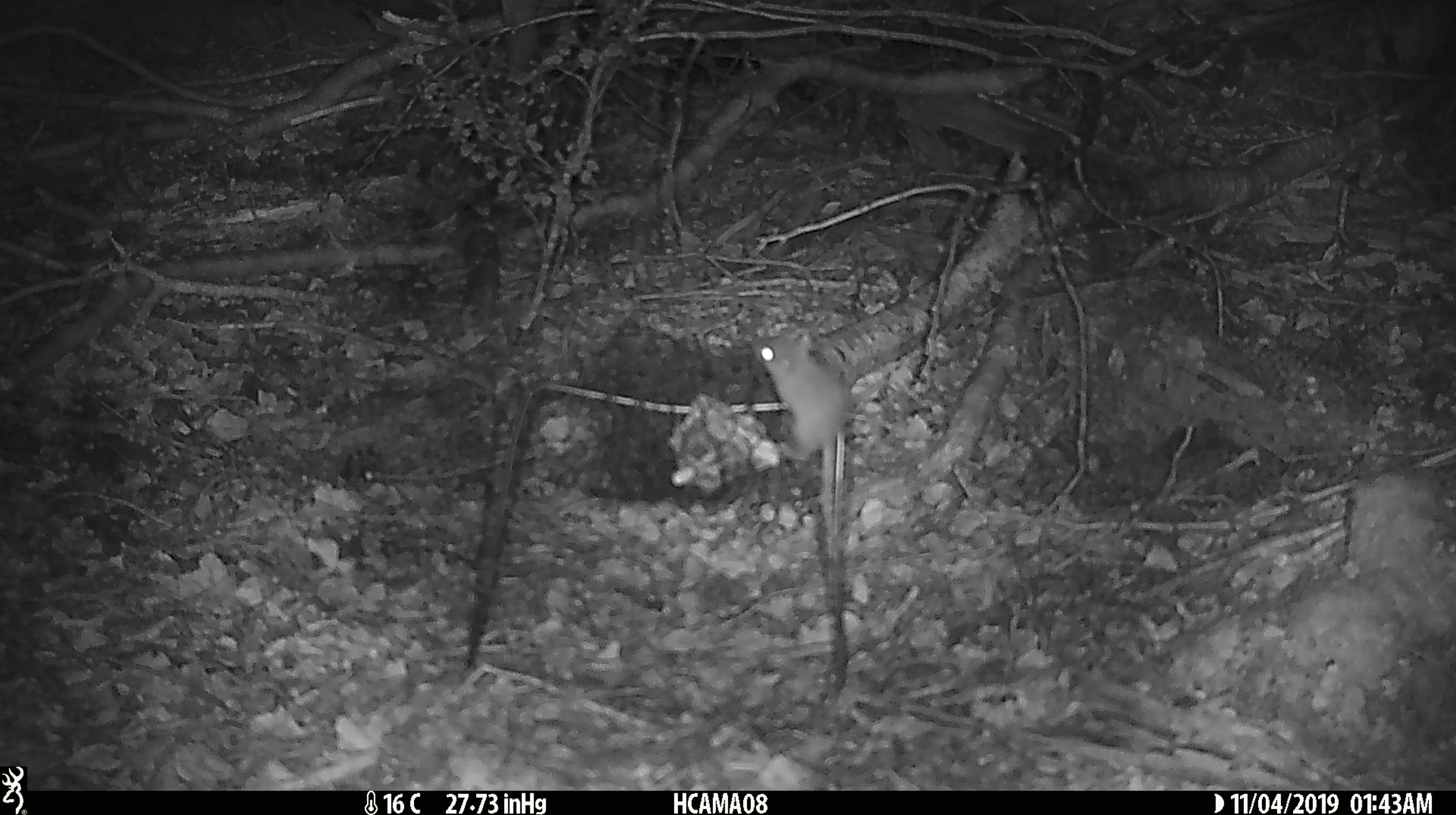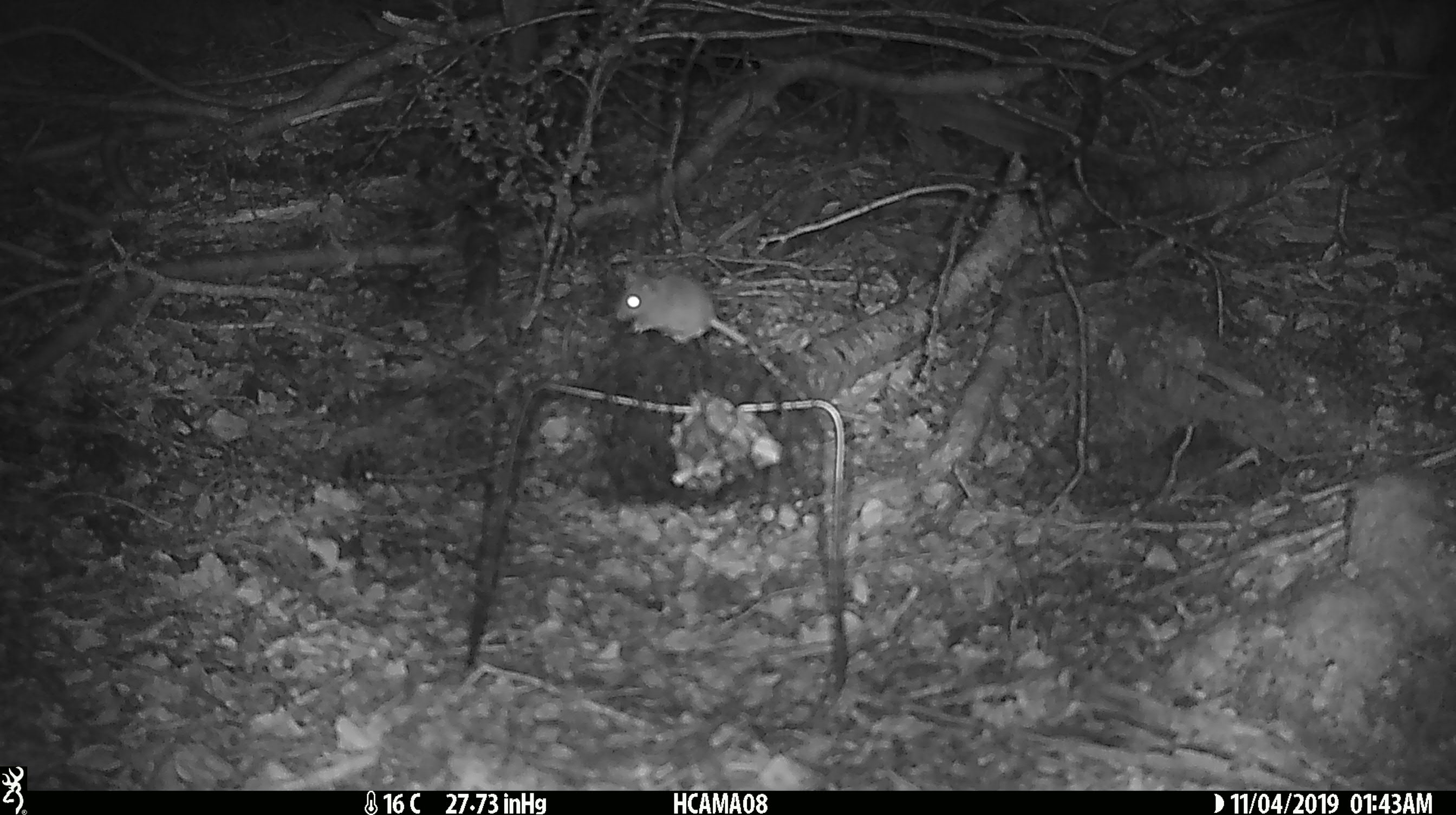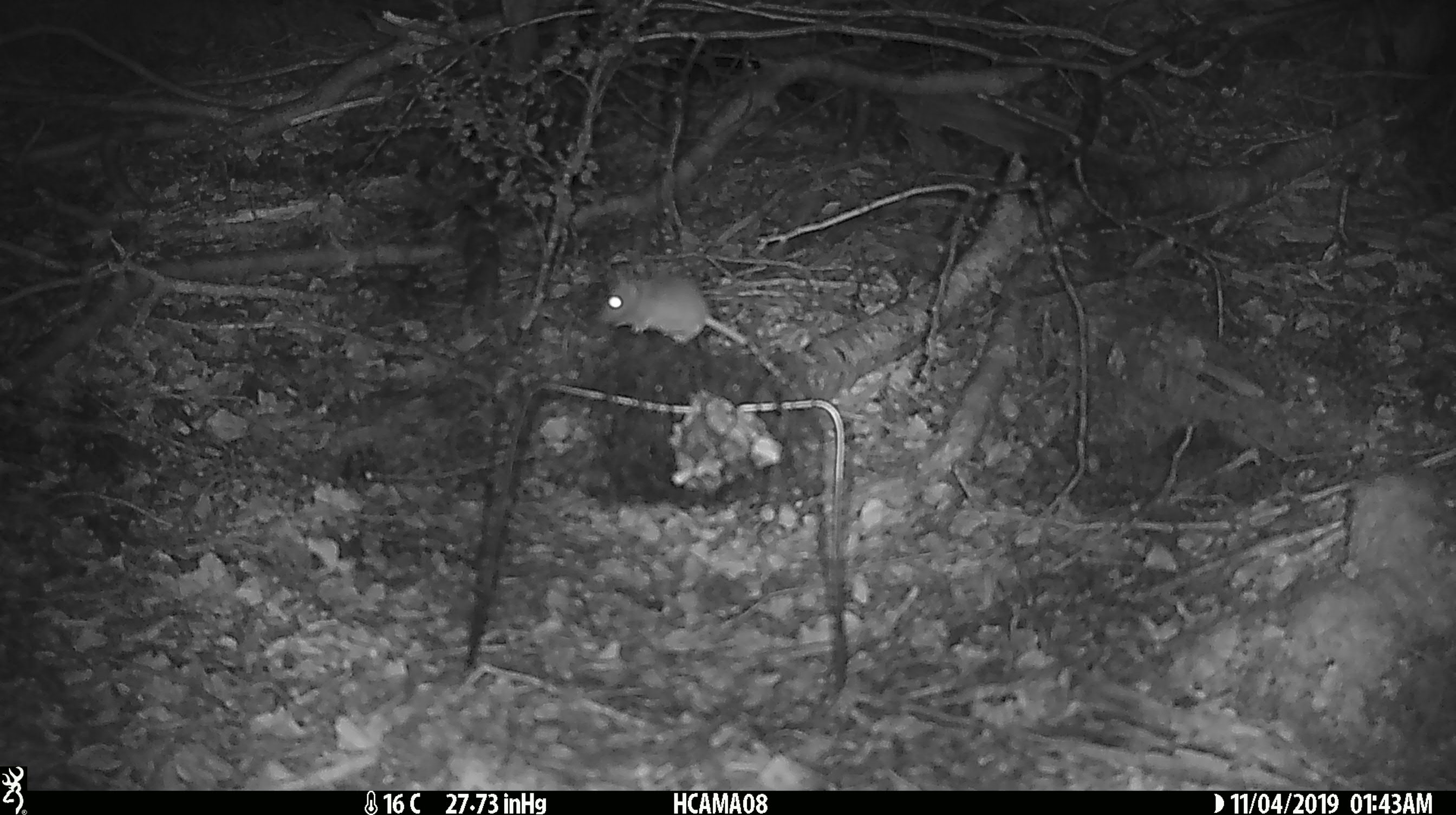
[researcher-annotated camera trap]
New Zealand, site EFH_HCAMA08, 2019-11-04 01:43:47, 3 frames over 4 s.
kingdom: Animalia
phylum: Chordata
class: Mammalia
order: Rodentia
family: Muridae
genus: Mus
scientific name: Mus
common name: mouse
Mouse (Mus).